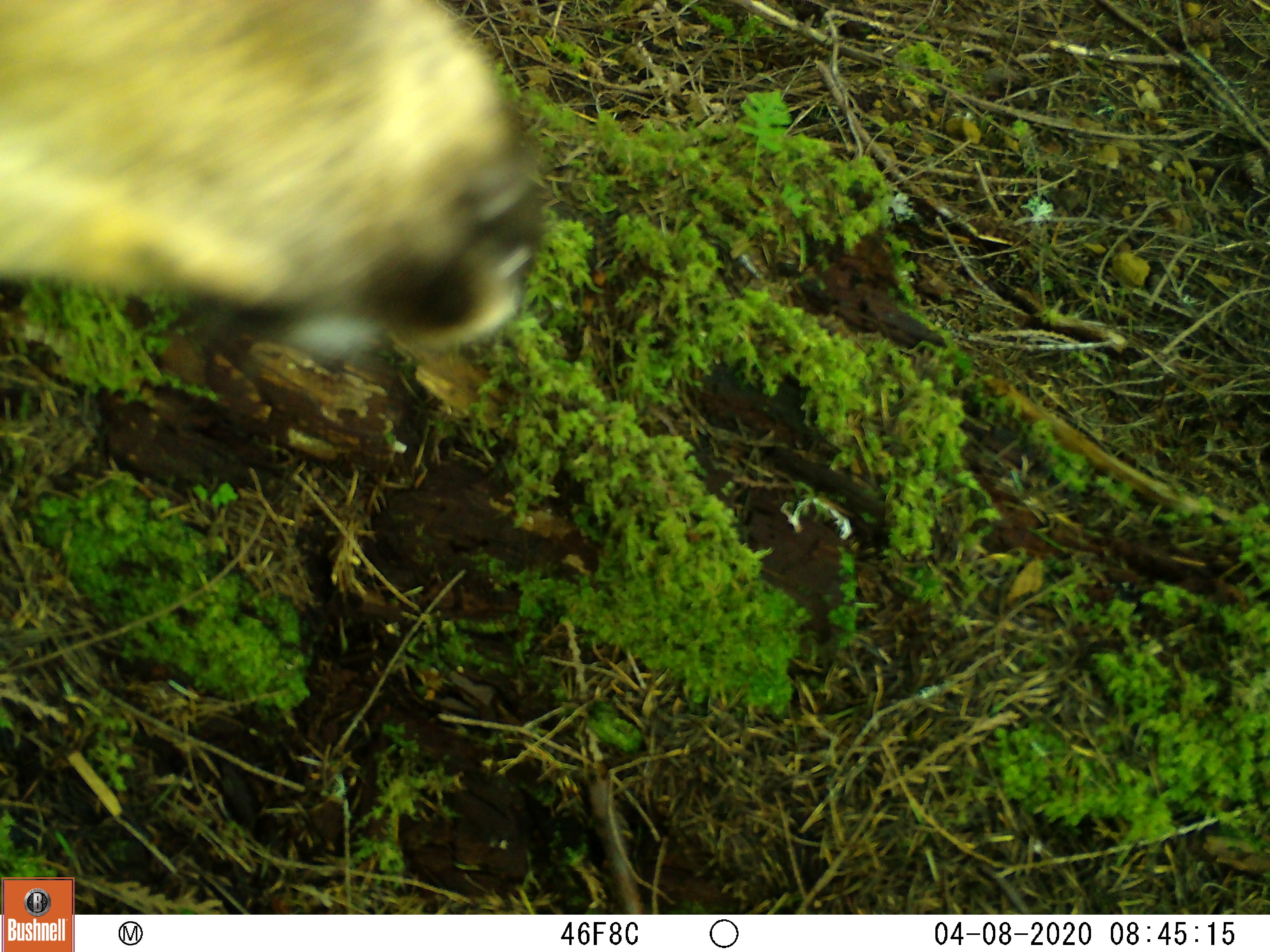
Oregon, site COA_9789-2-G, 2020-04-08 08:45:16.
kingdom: Animalia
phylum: Chordata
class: Mammalia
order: Artiodactyla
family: Cervidae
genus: Odocoileus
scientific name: Odocoileus hemionus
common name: black-tailed deer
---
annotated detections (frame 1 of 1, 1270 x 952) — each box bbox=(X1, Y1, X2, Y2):
black-tailed deer: bbox=(0, 0, 574, 377)